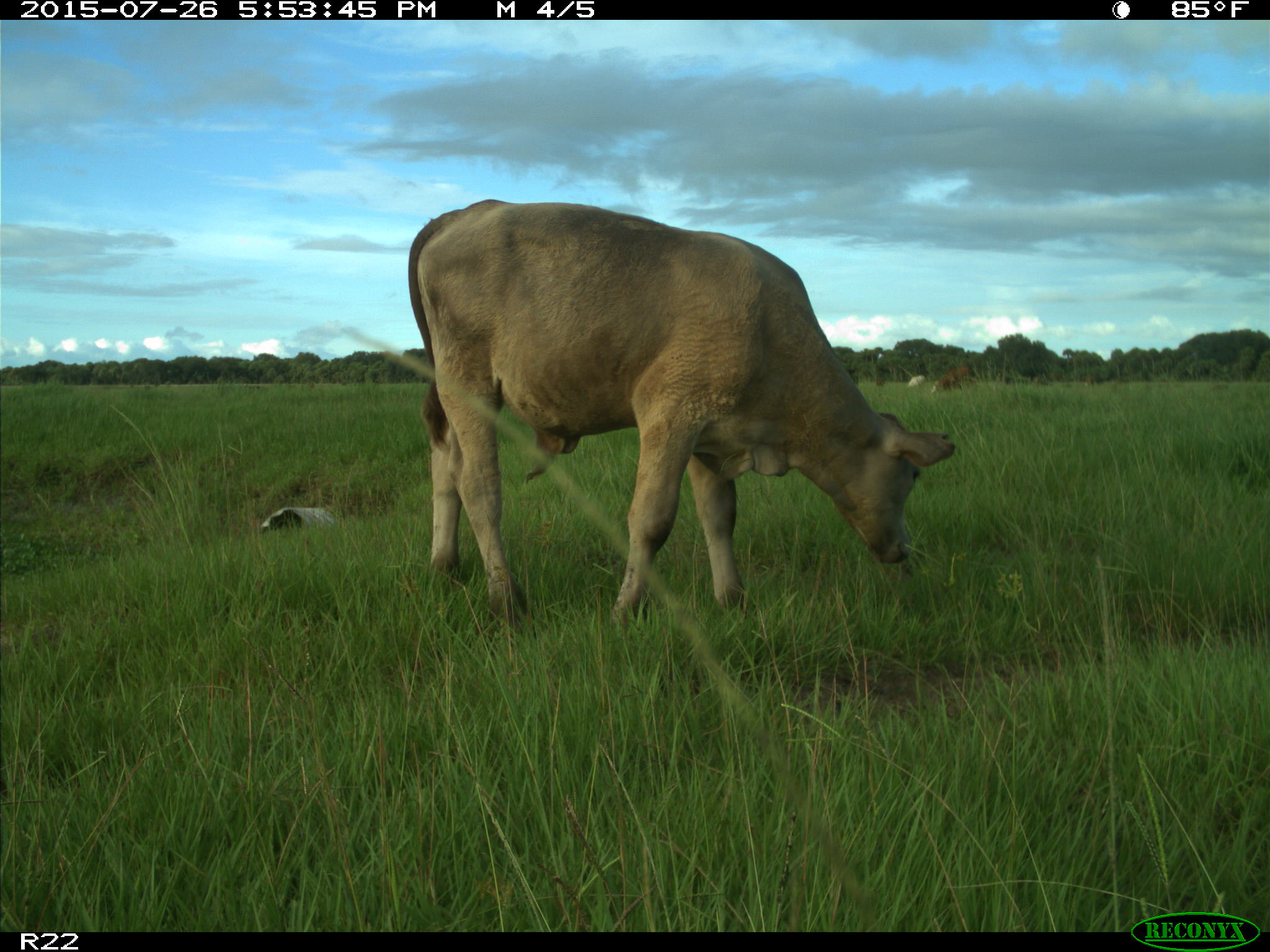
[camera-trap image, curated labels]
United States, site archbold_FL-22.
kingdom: Animalia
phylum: Chordata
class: Mammalia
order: Artiodactyla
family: Bovidae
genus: Bos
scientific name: Bos taurus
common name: domestic cow